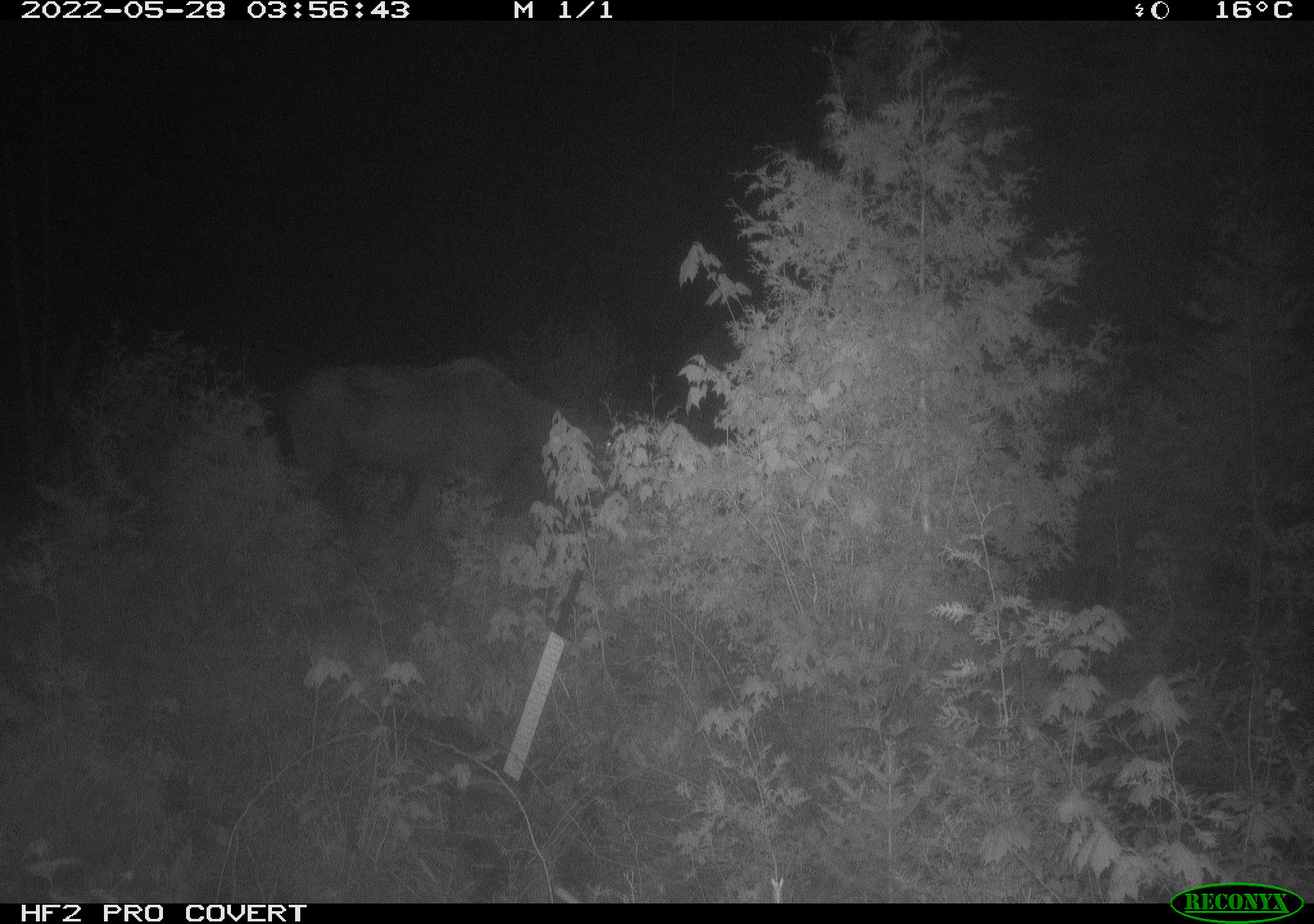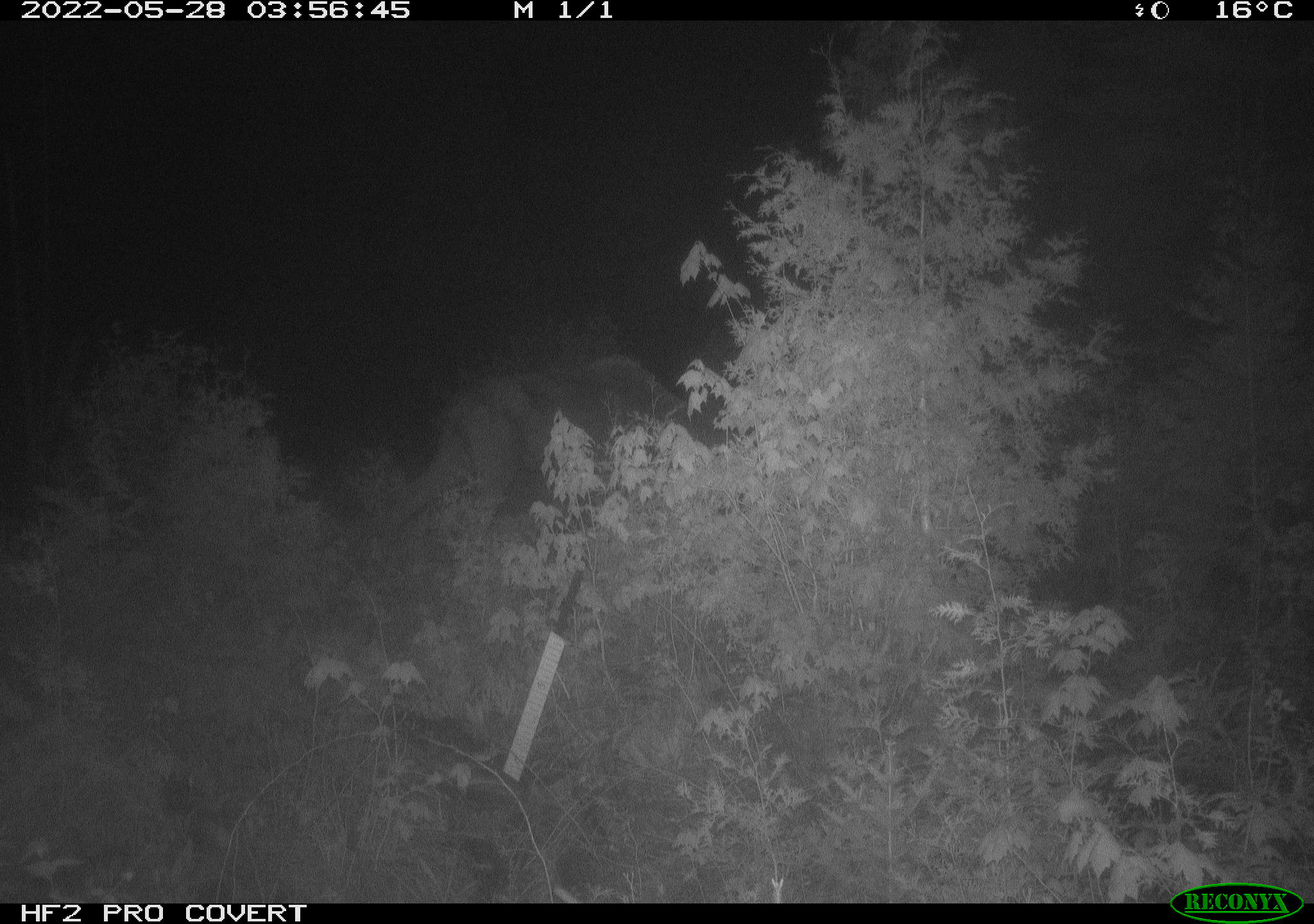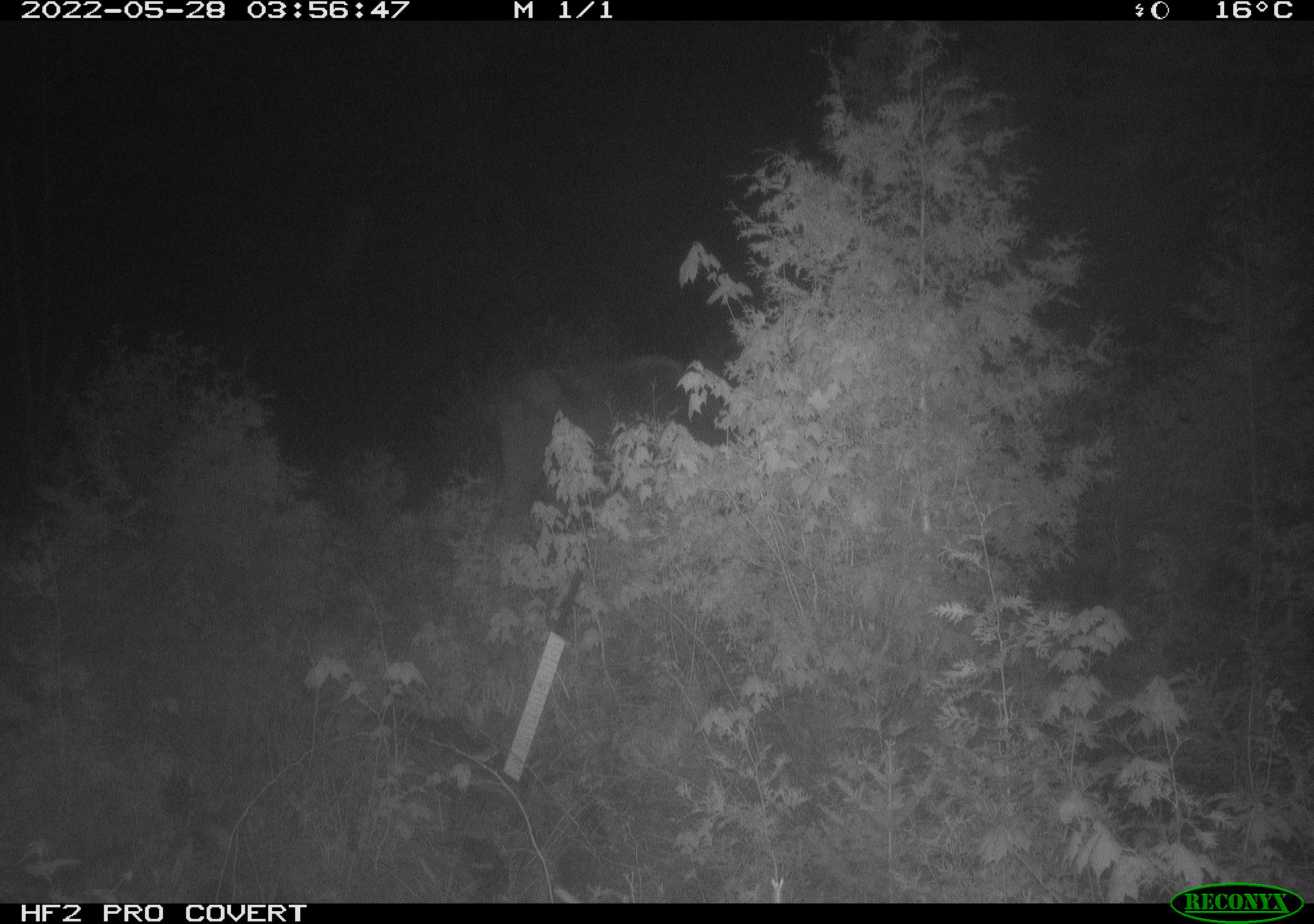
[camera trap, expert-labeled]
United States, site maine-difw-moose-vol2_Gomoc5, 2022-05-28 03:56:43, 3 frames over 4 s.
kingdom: Animalia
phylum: Chordata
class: Mammalia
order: Artiodactyla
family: Cervidae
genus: Alces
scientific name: Alces alces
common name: moose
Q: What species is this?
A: Moose (Alces alces).